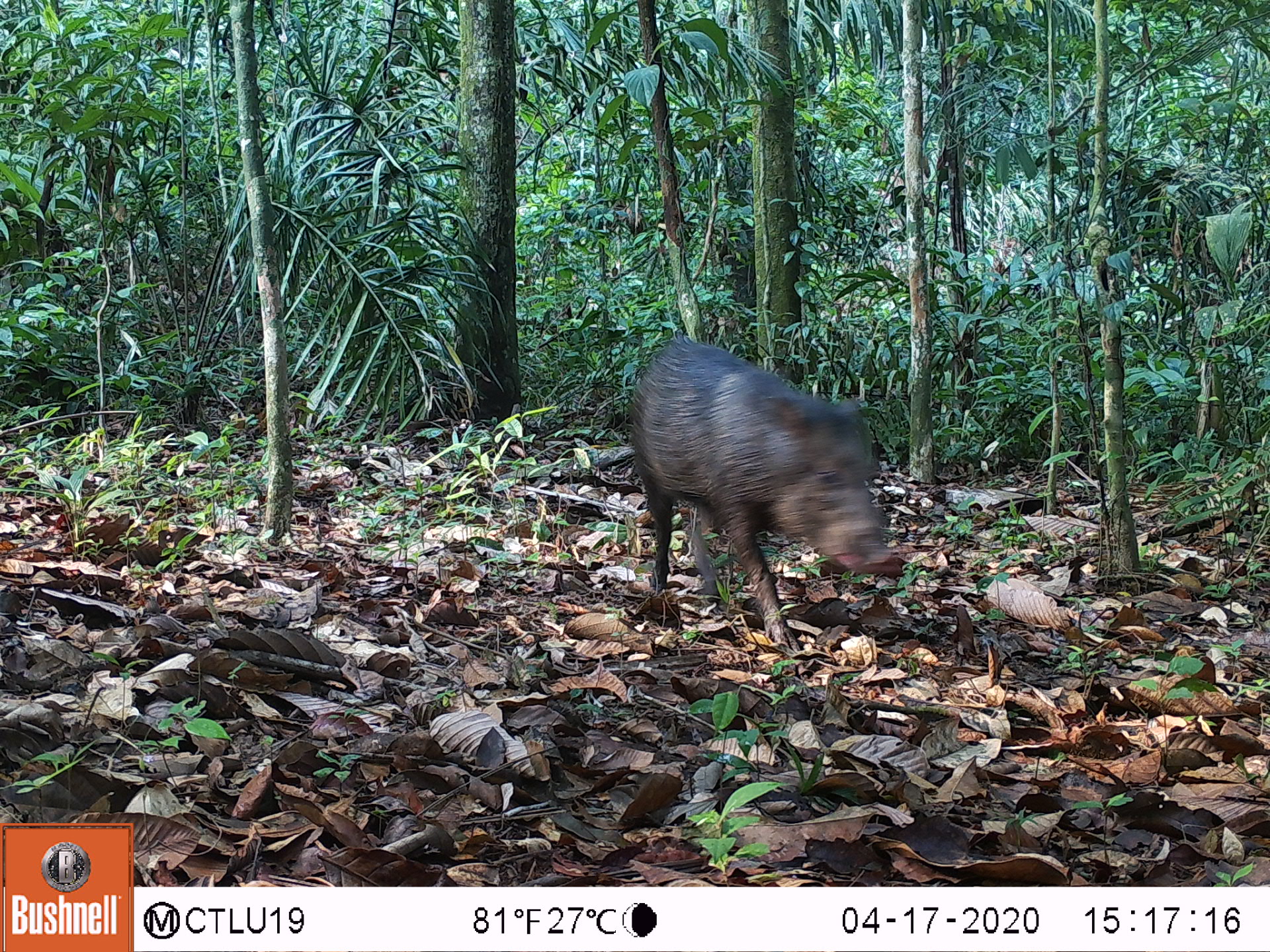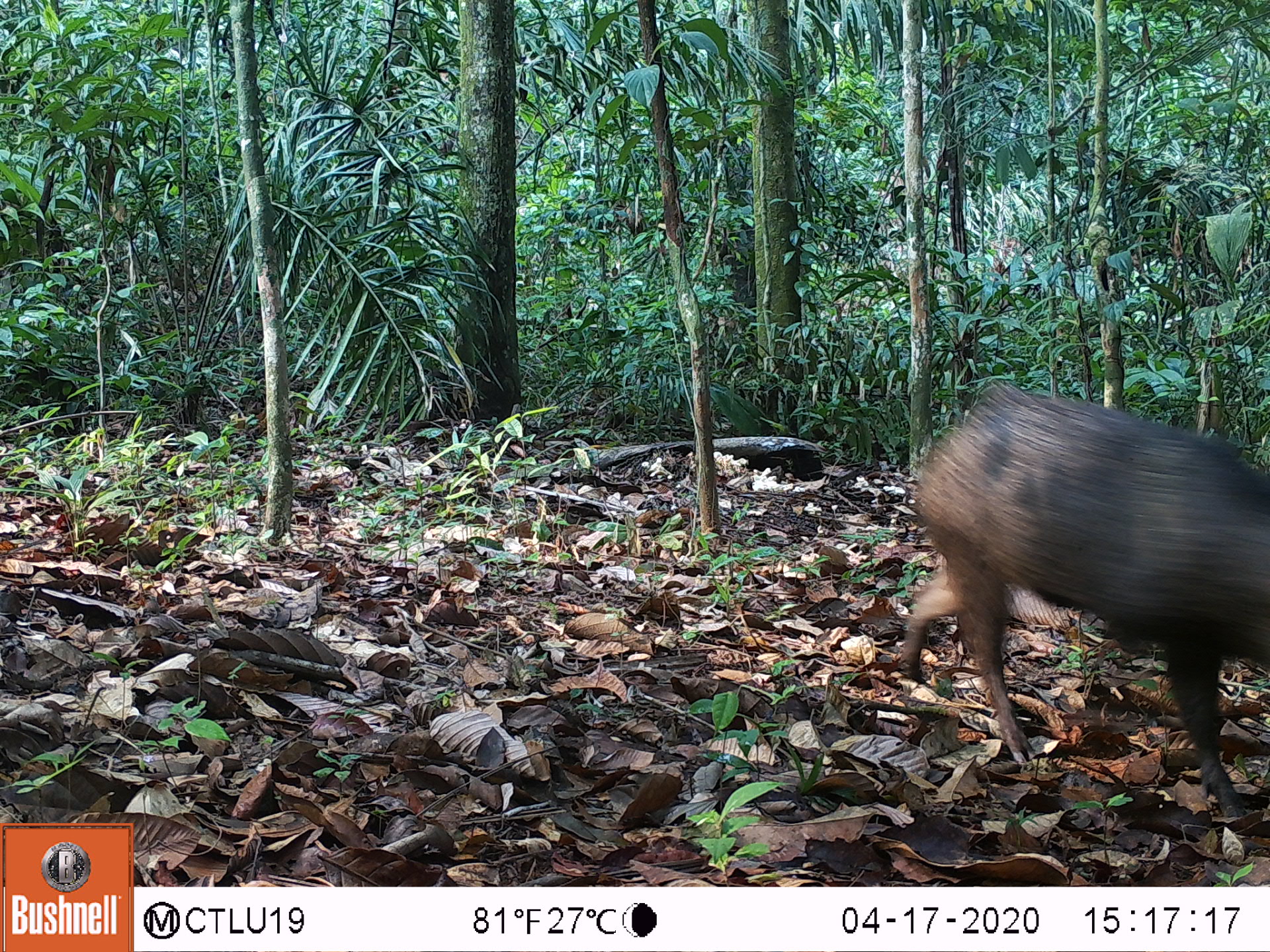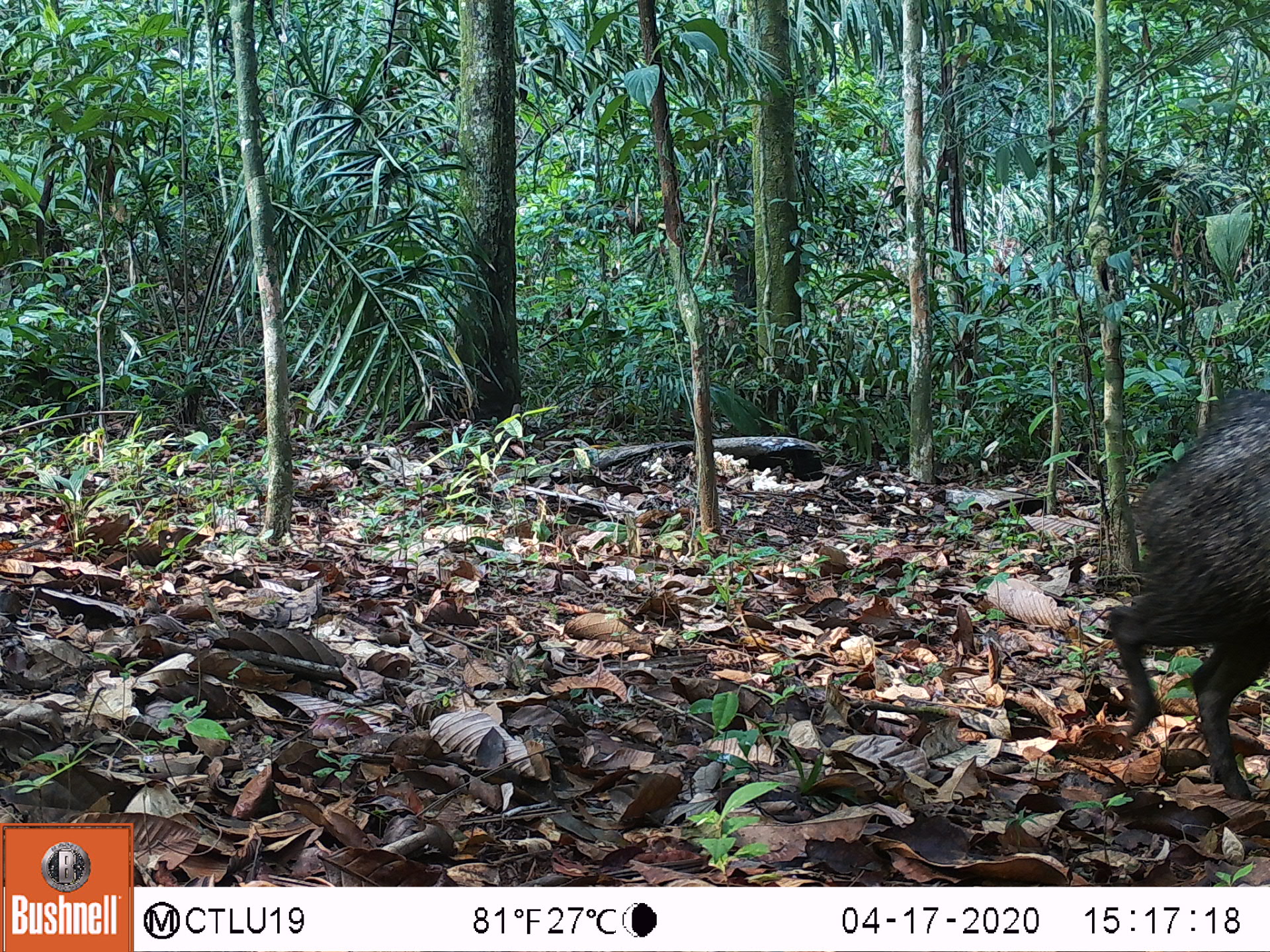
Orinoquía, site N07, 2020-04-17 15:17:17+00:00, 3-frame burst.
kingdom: Animalia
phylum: Chordata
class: Mammalia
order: Artiodactyla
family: Tayassuidae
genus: Pecari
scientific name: Pecari tajacu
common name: collared peccary